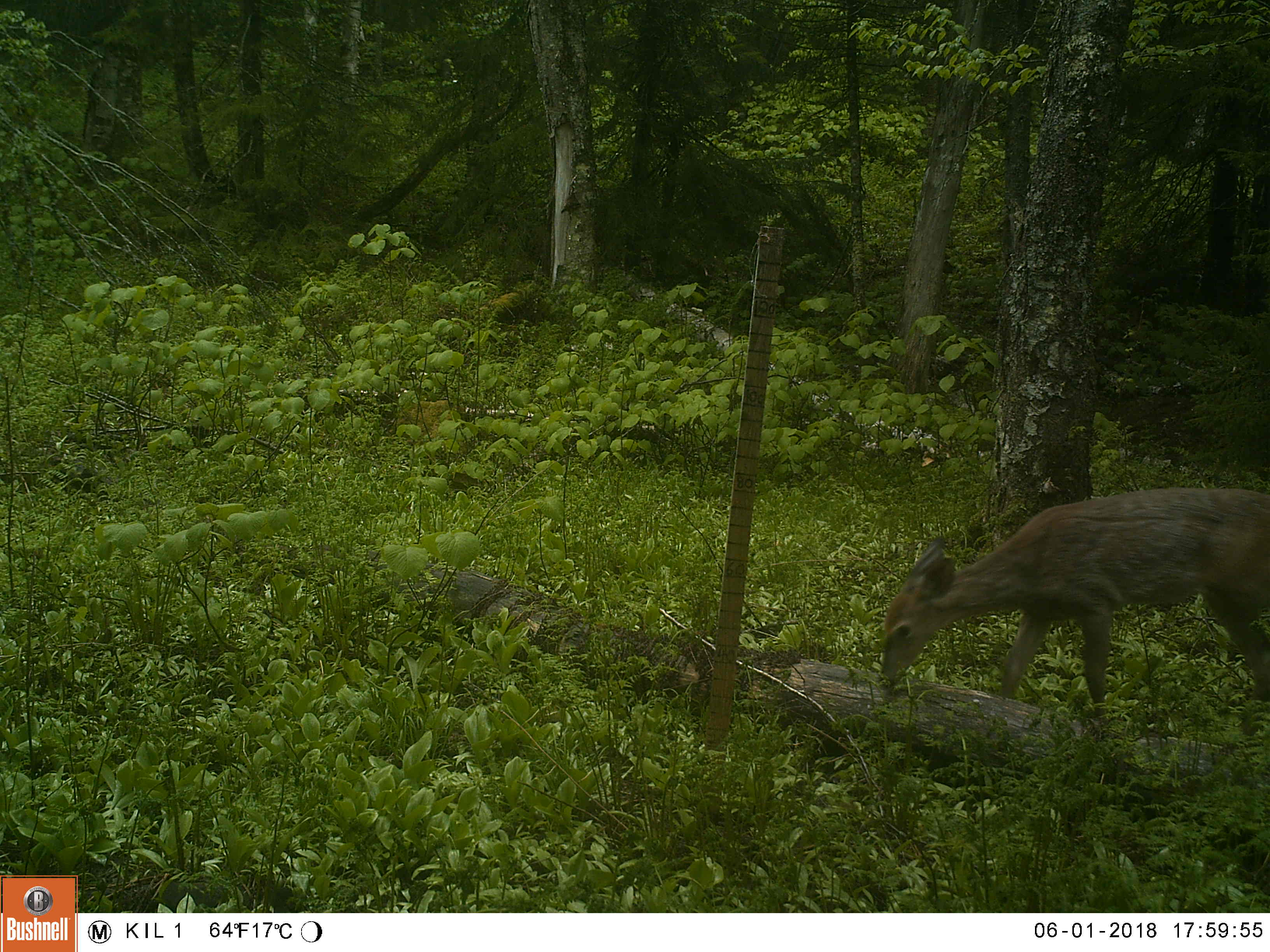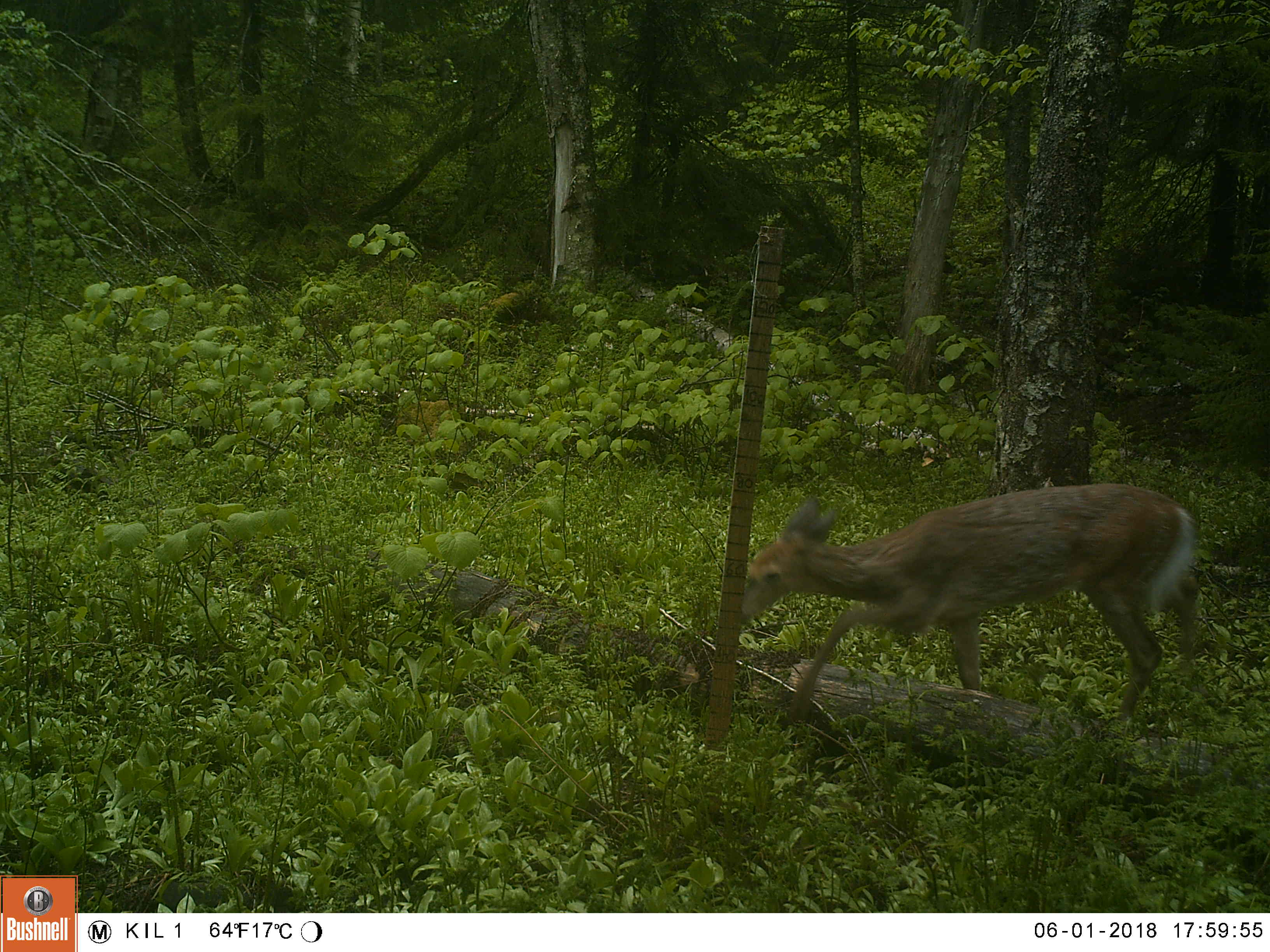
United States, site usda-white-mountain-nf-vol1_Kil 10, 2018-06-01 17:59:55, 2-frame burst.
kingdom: Animalia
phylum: Chordata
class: Mammalia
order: Artiodactyla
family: Cervidae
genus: Odocoileus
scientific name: Odocoileus virginianus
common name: white-tailed deer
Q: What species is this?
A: White-tailed deer (Odocoileus virginianus).